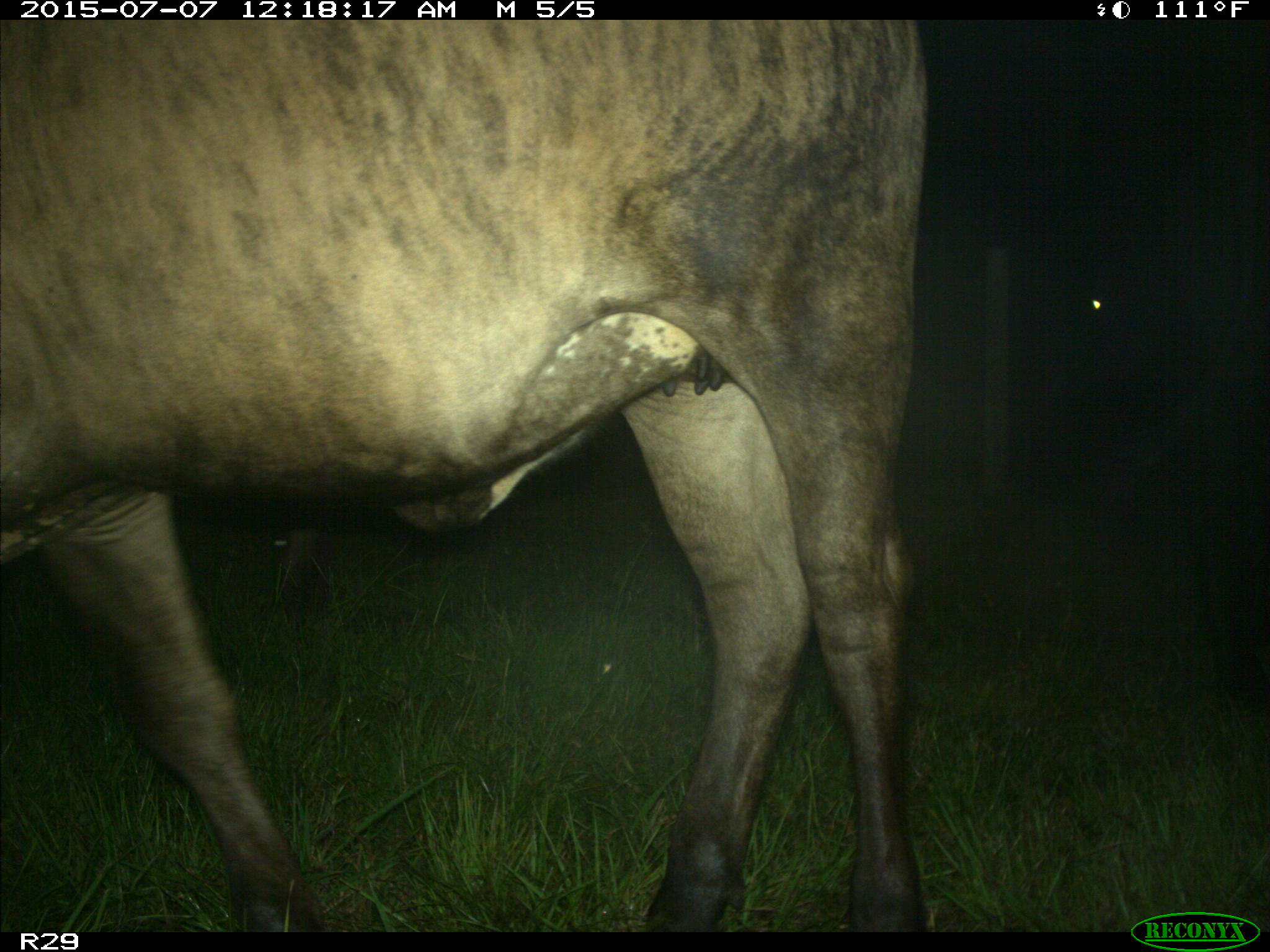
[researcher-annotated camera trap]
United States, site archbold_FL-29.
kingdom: Animalia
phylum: Chordata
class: Mammalia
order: Artiodactyla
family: Bovidae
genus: Bos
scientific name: Bos taurus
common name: domestic cow